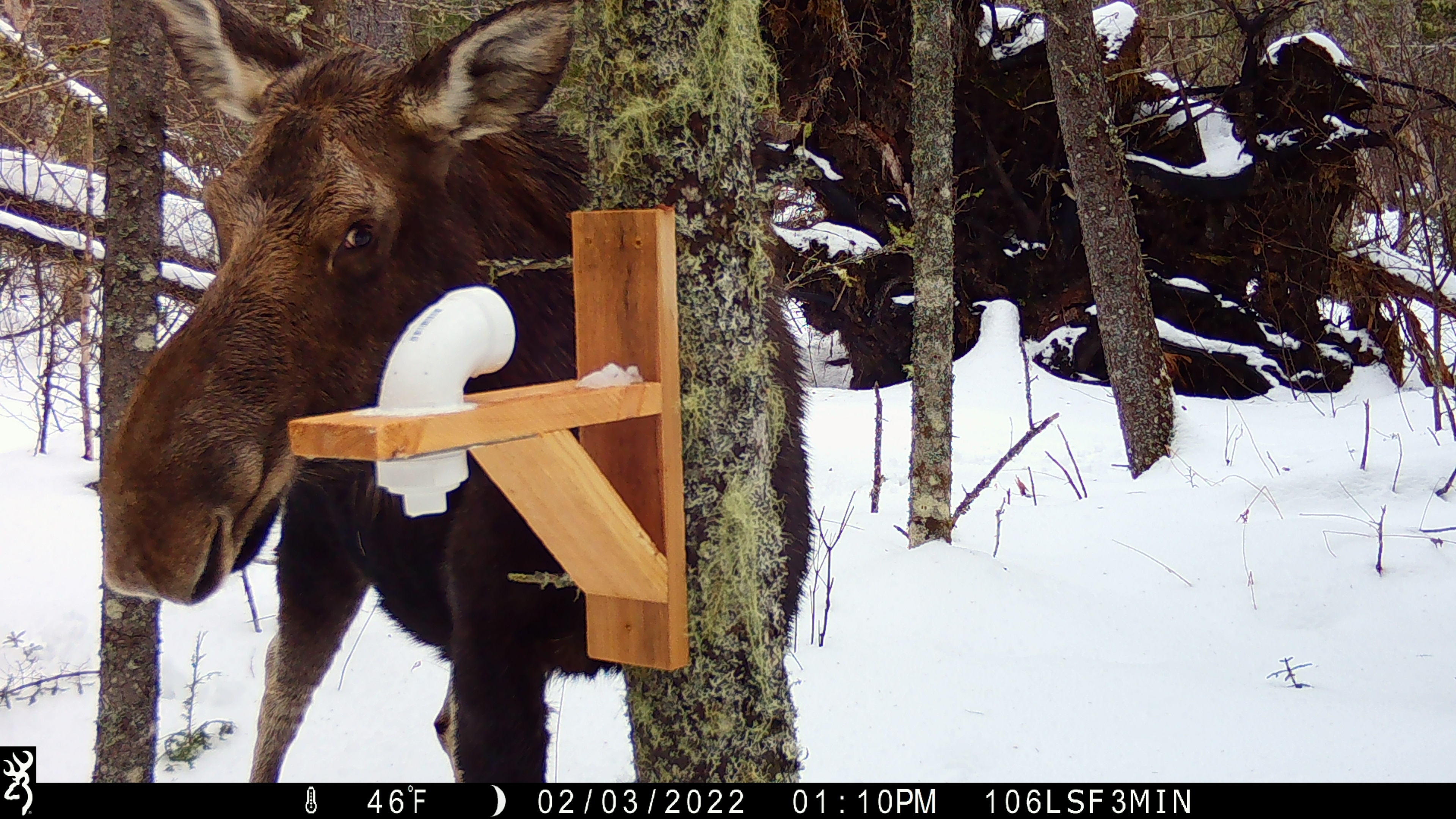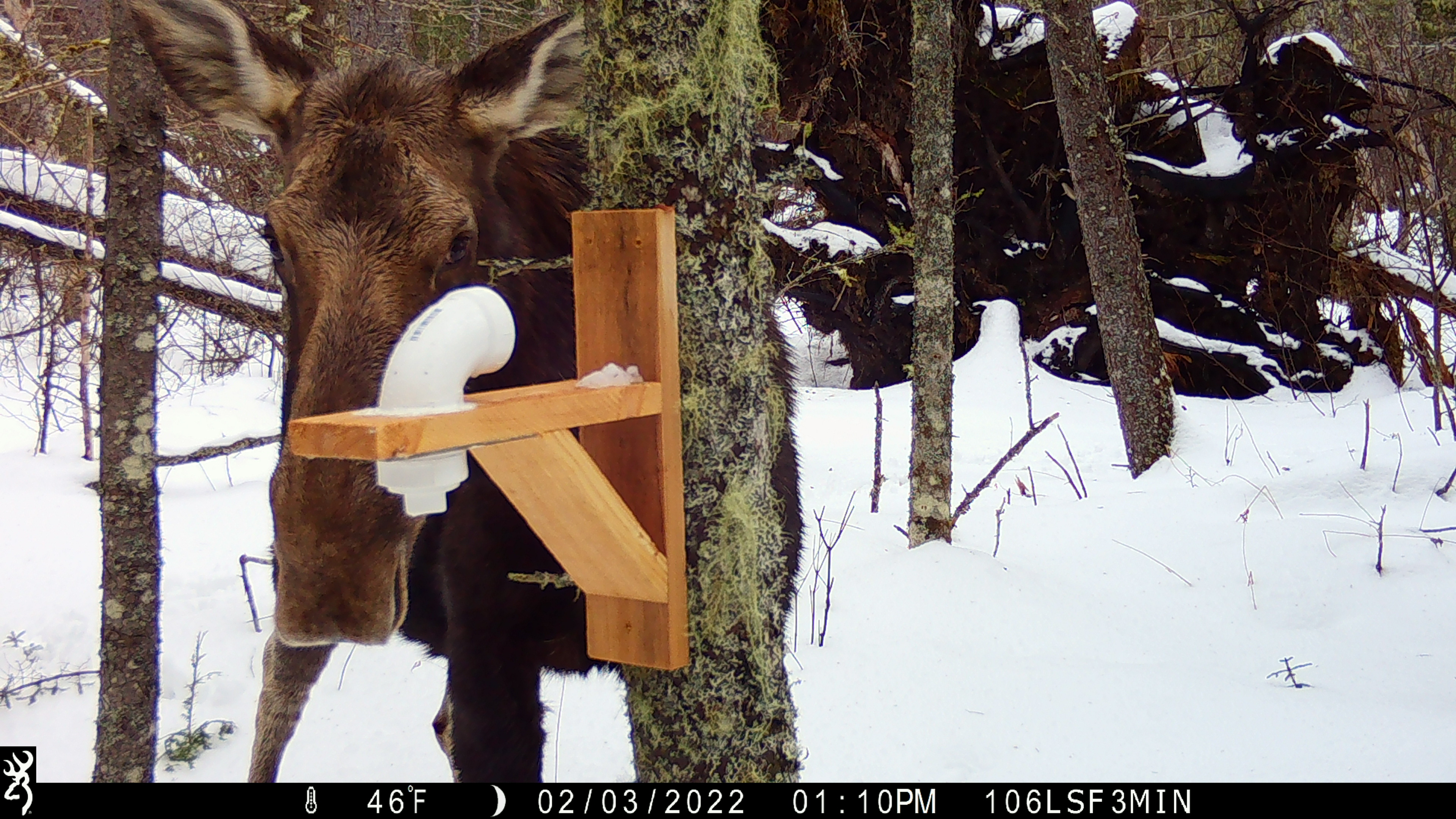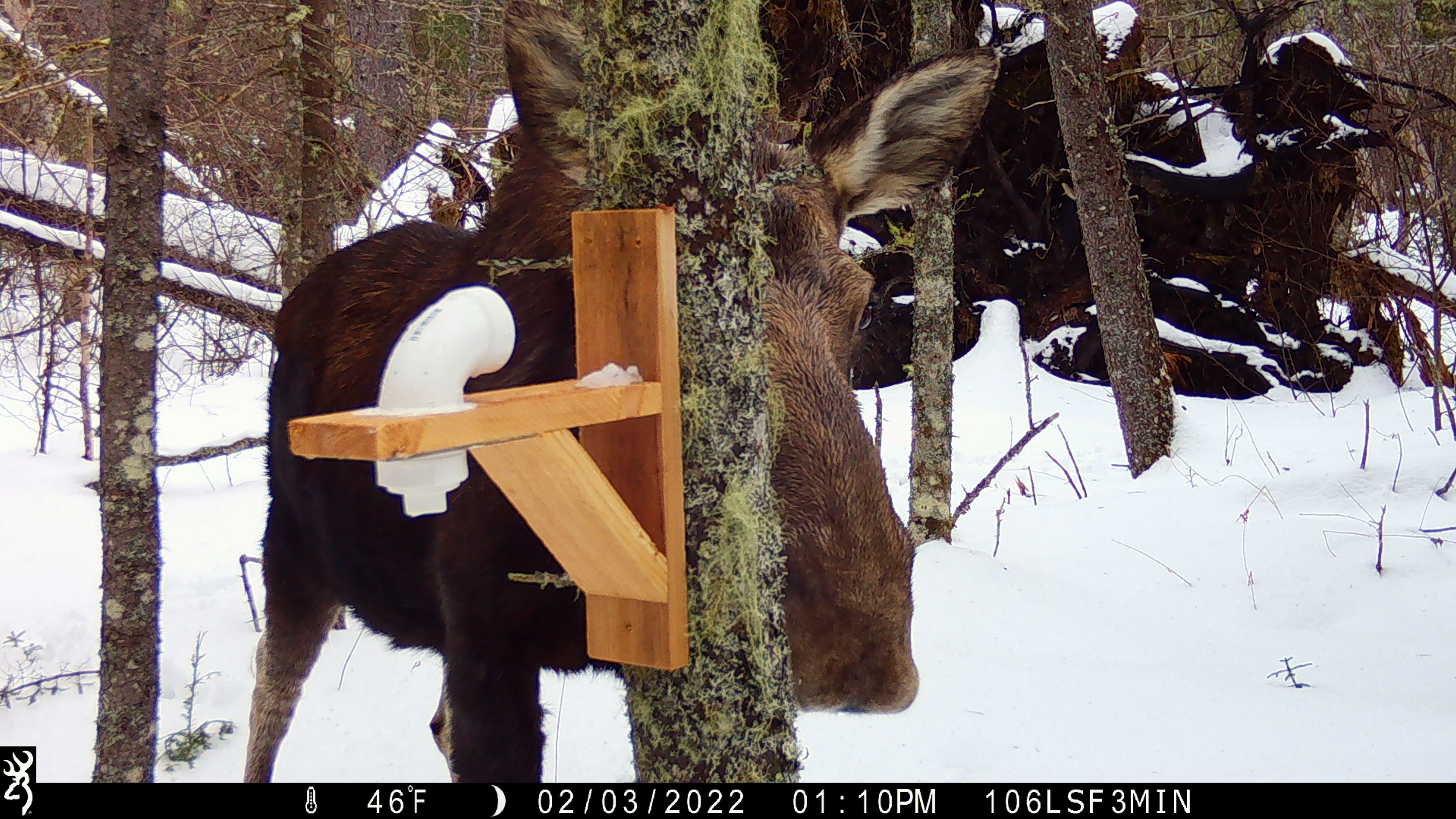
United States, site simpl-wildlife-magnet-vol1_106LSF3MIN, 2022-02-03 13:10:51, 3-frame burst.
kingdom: Animalia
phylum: Chordata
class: Mammalia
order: Artiodactyla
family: Cervidae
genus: Alces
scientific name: Alces alces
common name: moose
Moose (Alces alces).